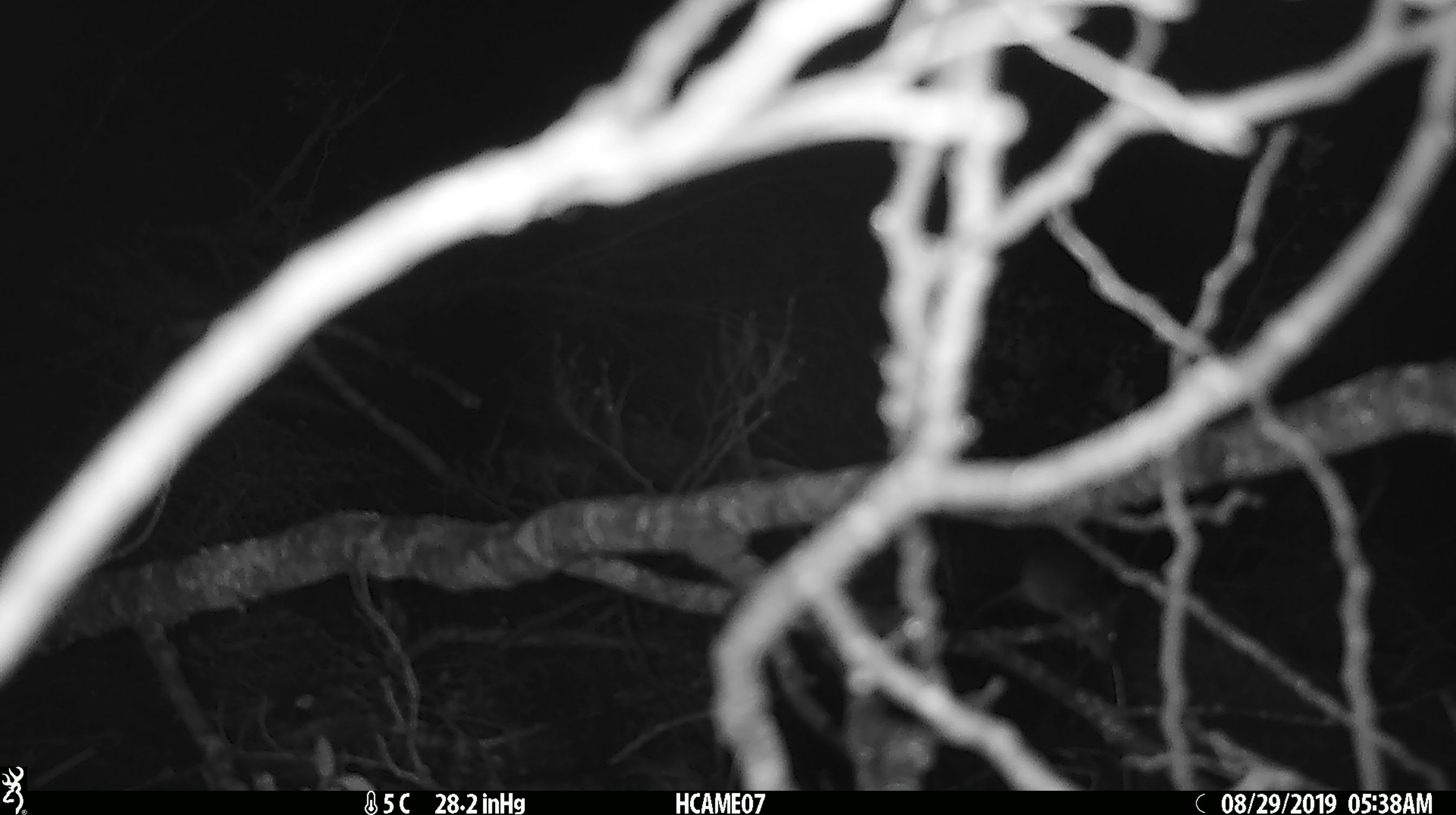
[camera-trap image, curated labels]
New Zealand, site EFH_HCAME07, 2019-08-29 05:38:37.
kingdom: Animalia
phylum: Chordata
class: Mammalia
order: Rodentia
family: Muridae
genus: Mus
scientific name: Mus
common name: mouse